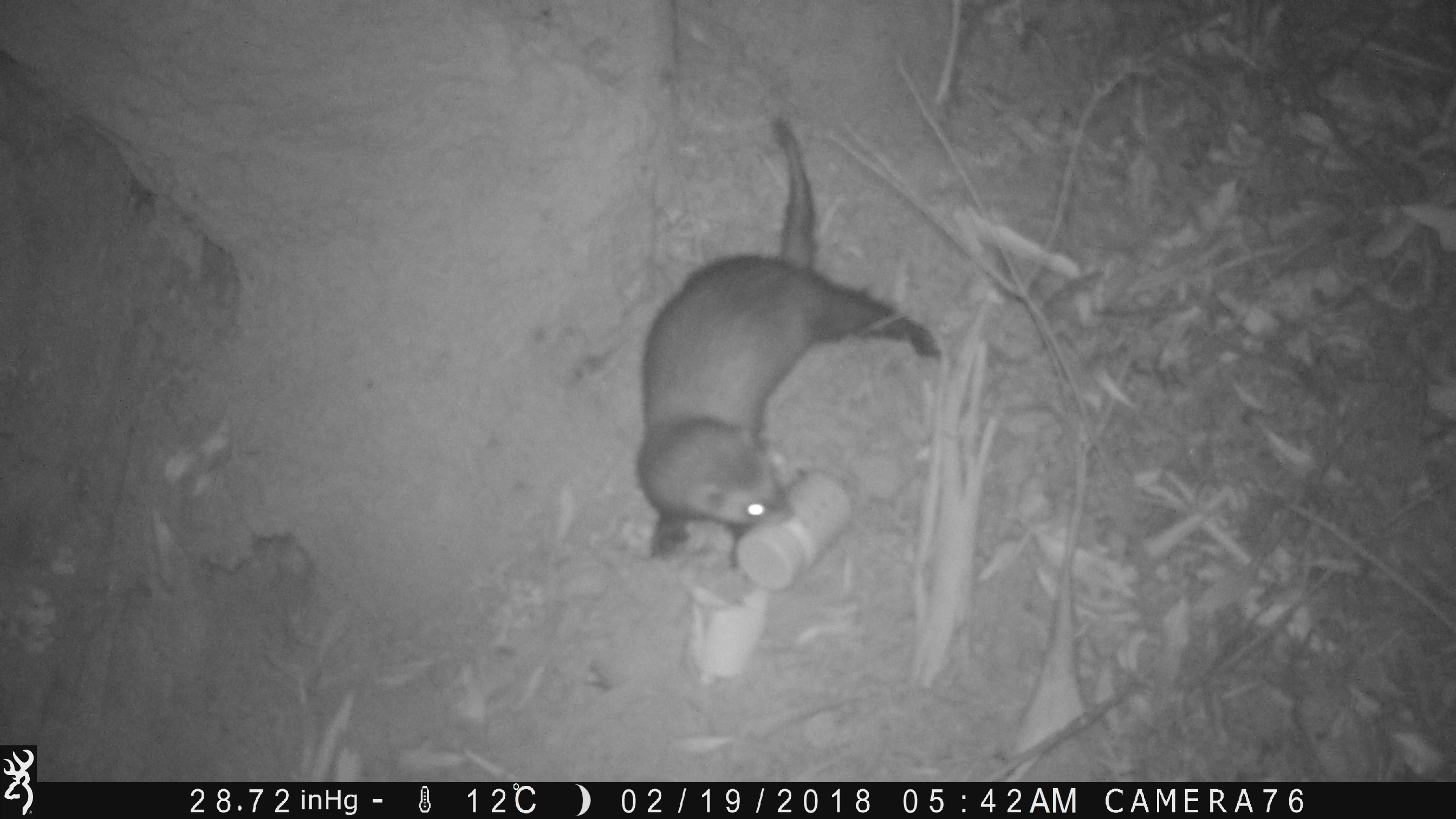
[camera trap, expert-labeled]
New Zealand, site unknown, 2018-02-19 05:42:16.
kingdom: Animalia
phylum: Chordata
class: Mammalia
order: Carnivora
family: Mustelidae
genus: Mustela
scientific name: Mustela furo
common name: ferret